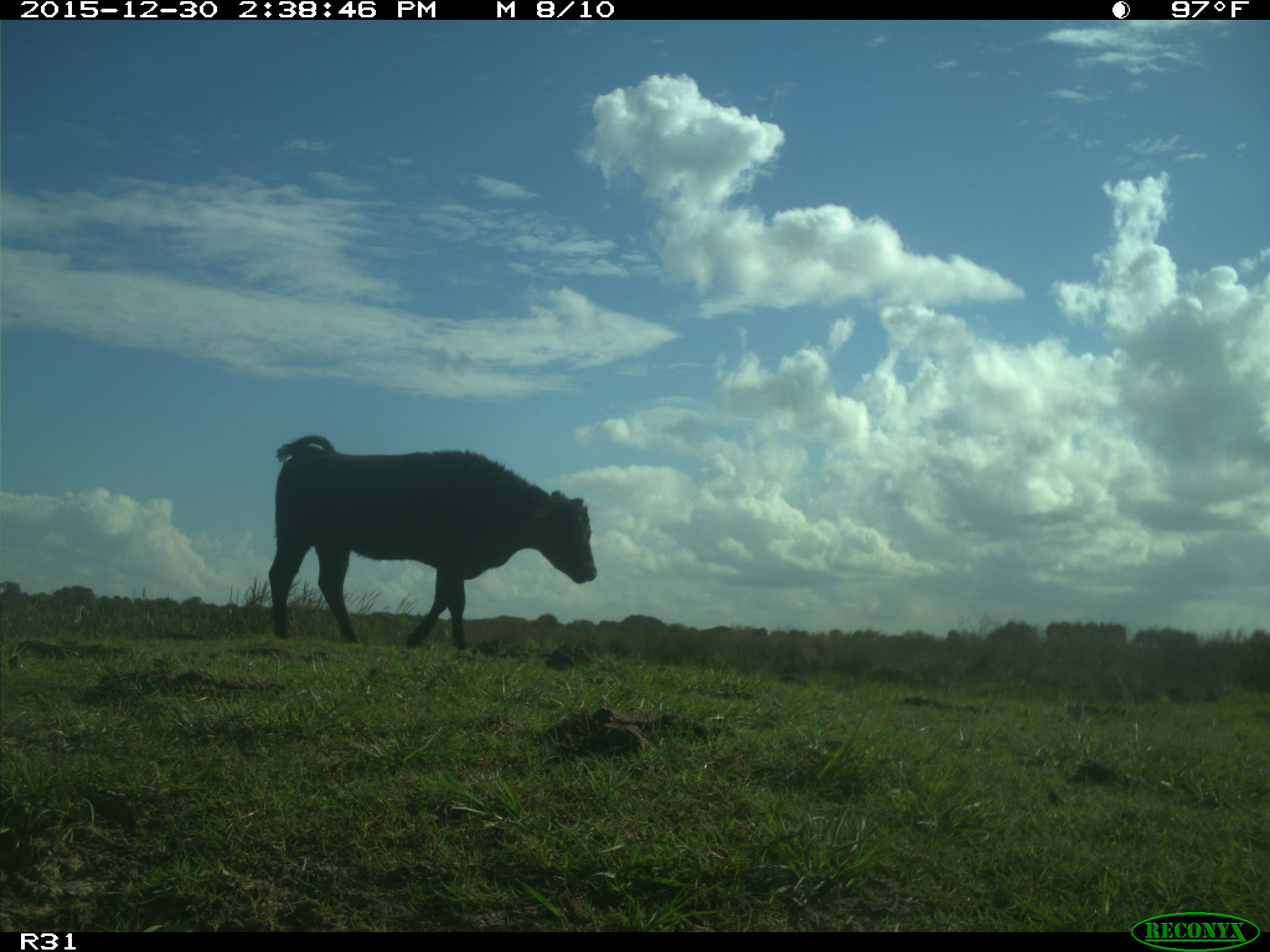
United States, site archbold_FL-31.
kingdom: Animalia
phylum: Chordata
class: Mammalia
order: Artiodactyla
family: Bovidae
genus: Bos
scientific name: Bos taurus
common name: domestic cow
Bos taurus (domestic cow).